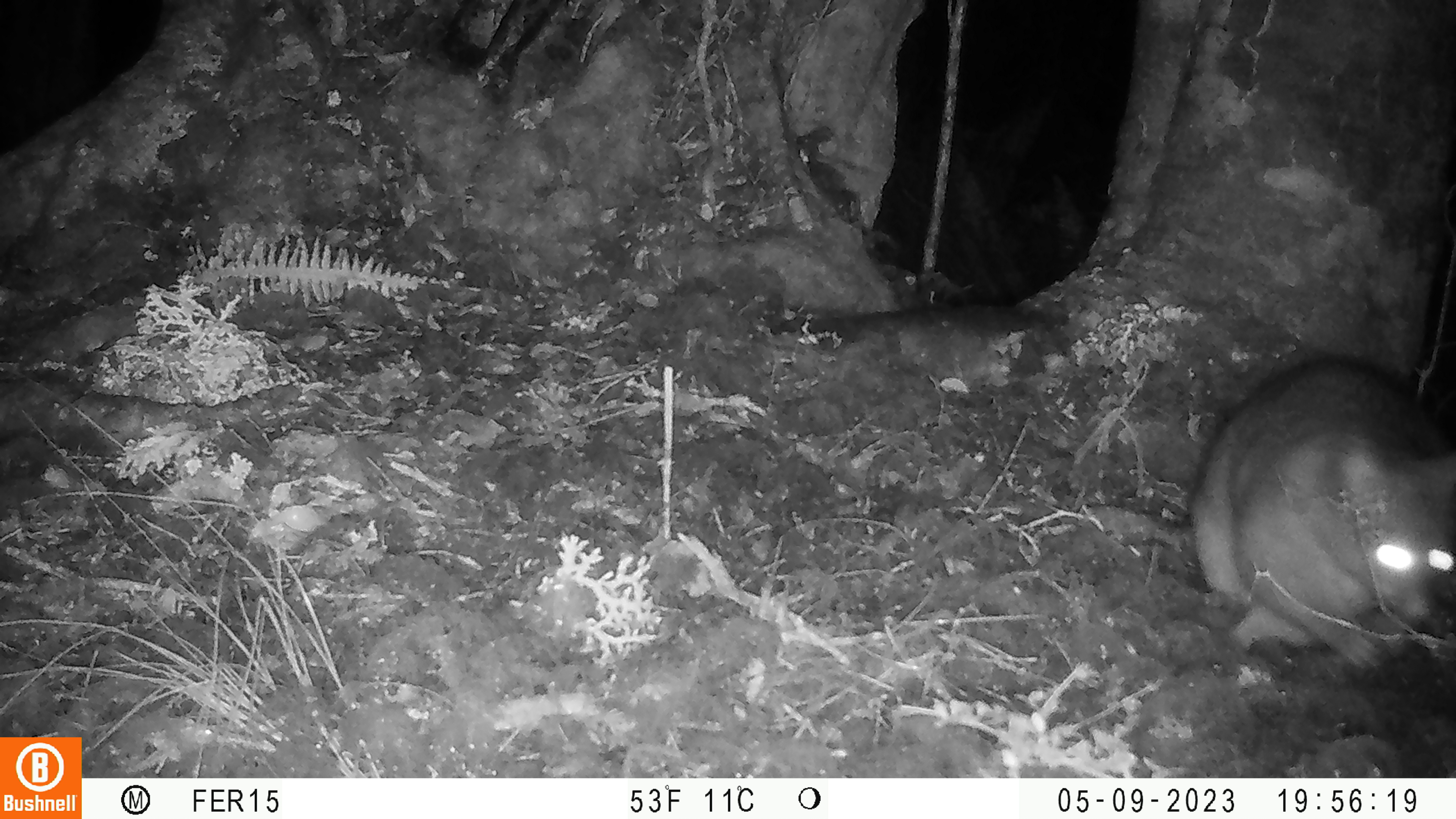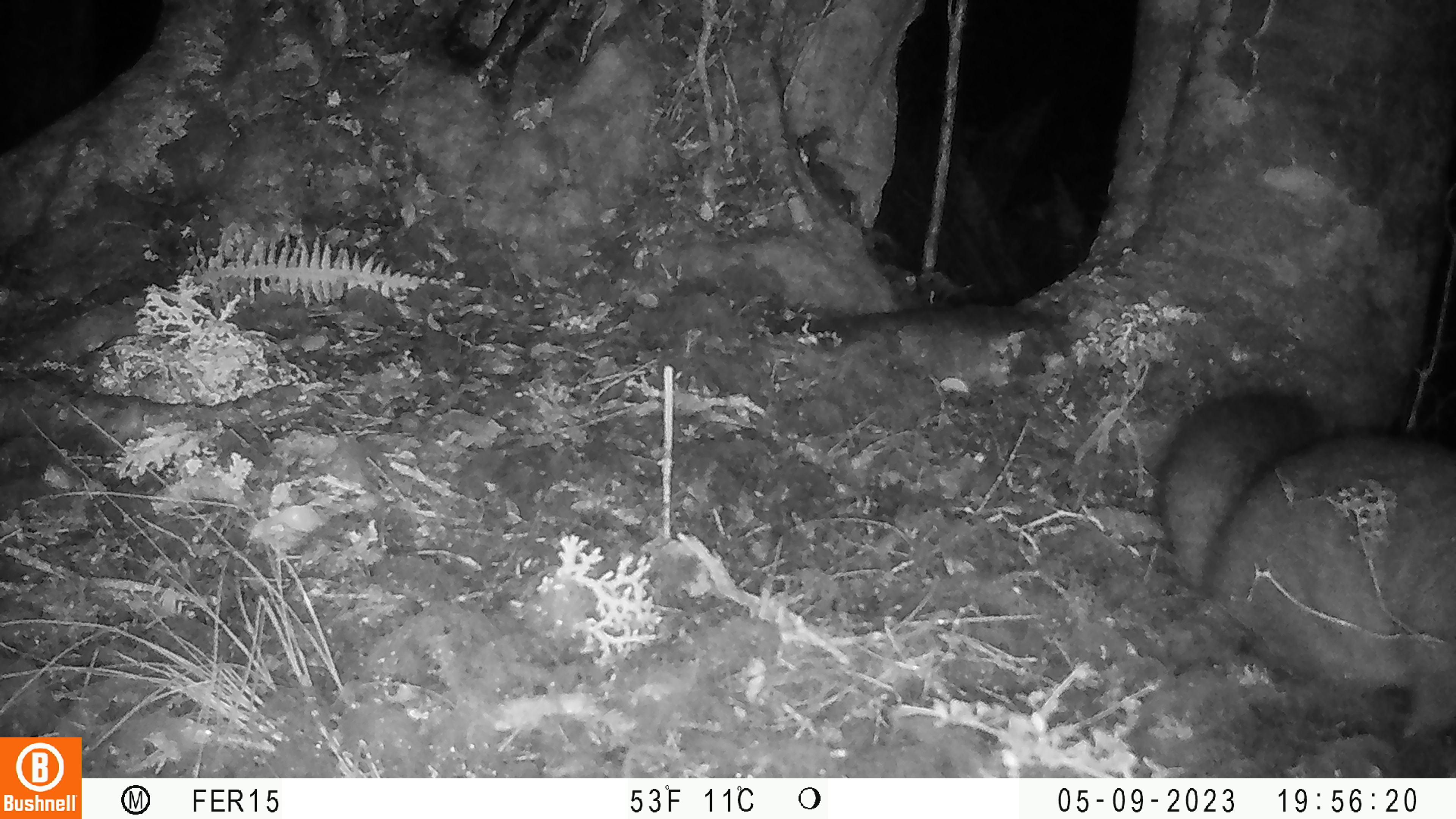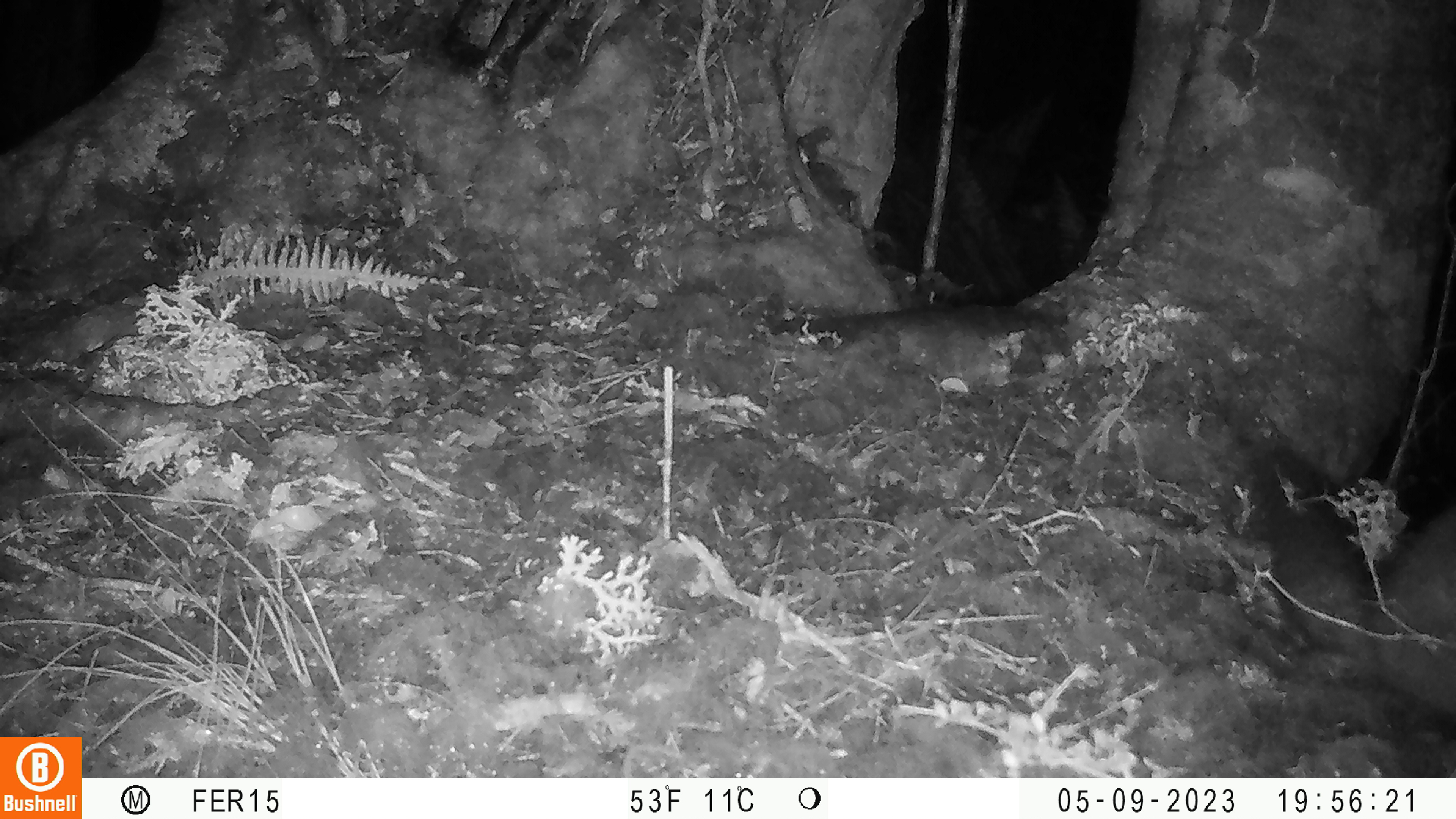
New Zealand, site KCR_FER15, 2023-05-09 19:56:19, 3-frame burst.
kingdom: Animalia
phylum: Chordata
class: Mammalia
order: Diprotodontia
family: Phalangeridae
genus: Trichosurus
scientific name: Trichosurus vulpecula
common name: common brushtail possum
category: possum